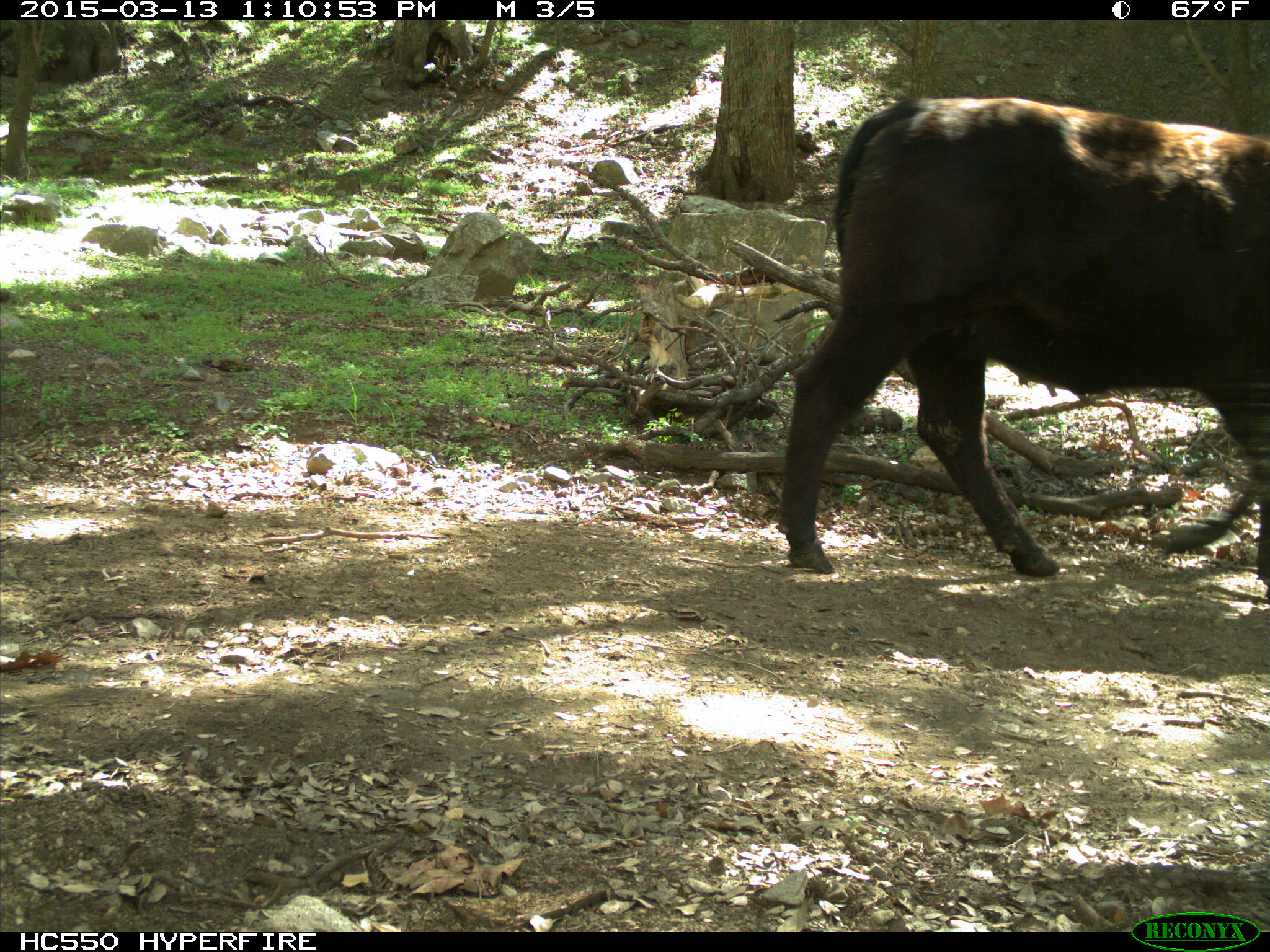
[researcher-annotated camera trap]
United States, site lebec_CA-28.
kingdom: Animalia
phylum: Chordata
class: Mammalia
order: Artiodactyla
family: Bovidae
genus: Bos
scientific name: Bos taurus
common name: domestic cow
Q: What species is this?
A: Bos taurus (domestic cow).